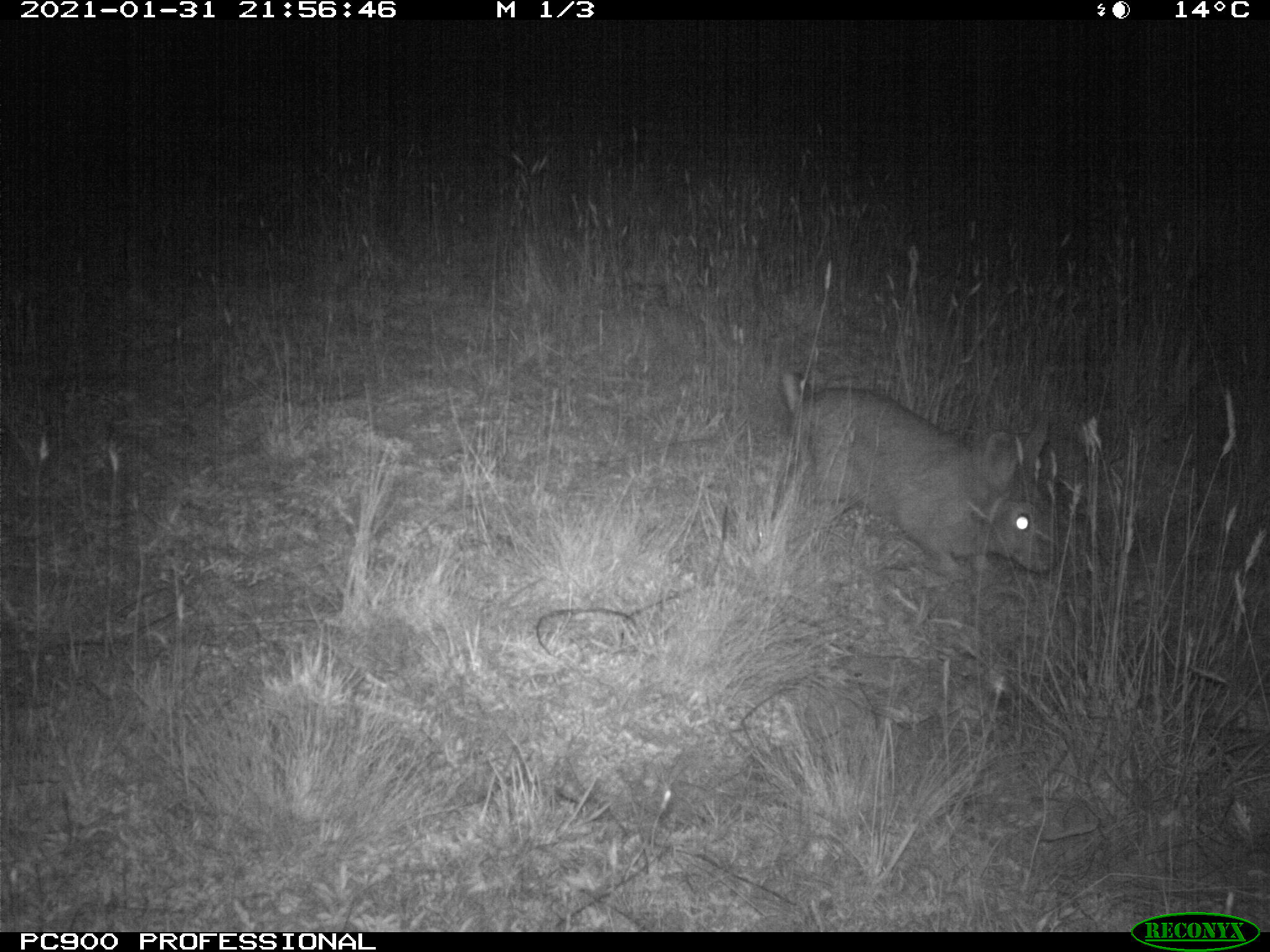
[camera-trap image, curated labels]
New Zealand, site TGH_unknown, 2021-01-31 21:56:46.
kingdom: Animalia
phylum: Chordata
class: Mammalia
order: Lagomorpha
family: Leporidae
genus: Oryctolagus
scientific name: Oryctolagus cuniculus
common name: european rabbit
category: rabbit